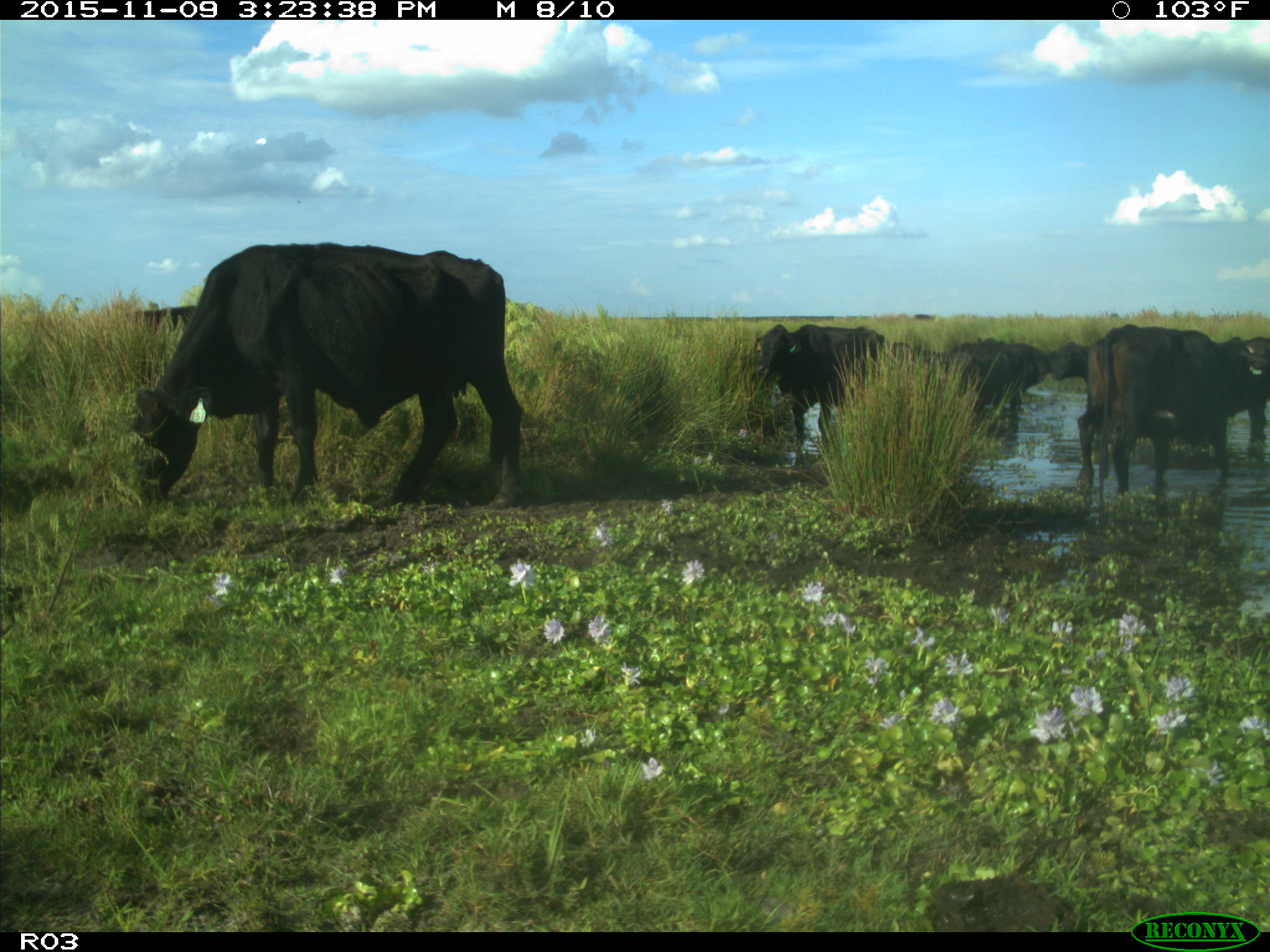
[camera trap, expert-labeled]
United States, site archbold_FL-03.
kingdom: Animalia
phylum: Chordata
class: Mammalia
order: Artiodactyla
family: Bovidae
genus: Bos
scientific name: Bos taurus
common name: domestic cow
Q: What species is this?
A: Bos taurus (domestic cow).